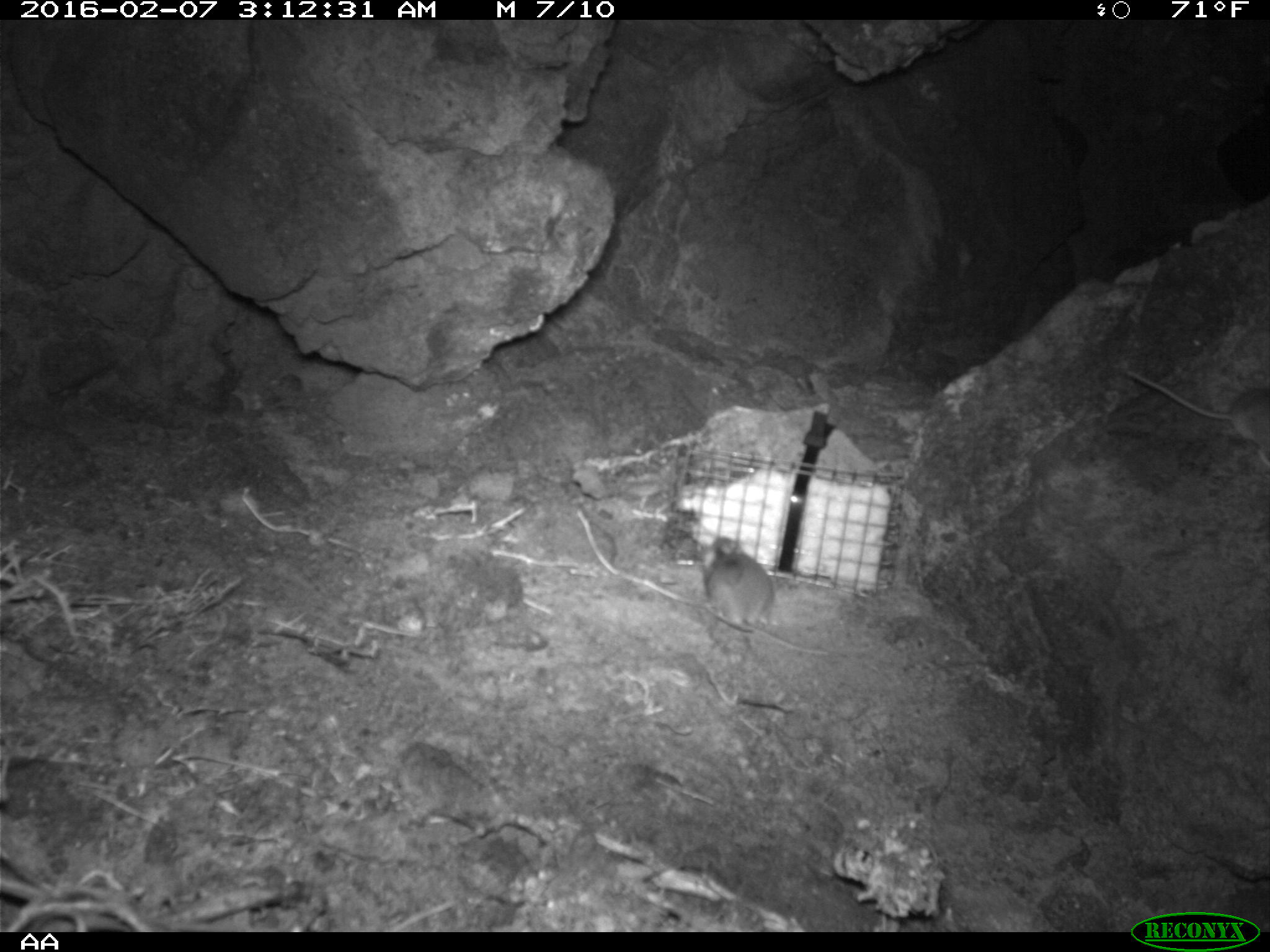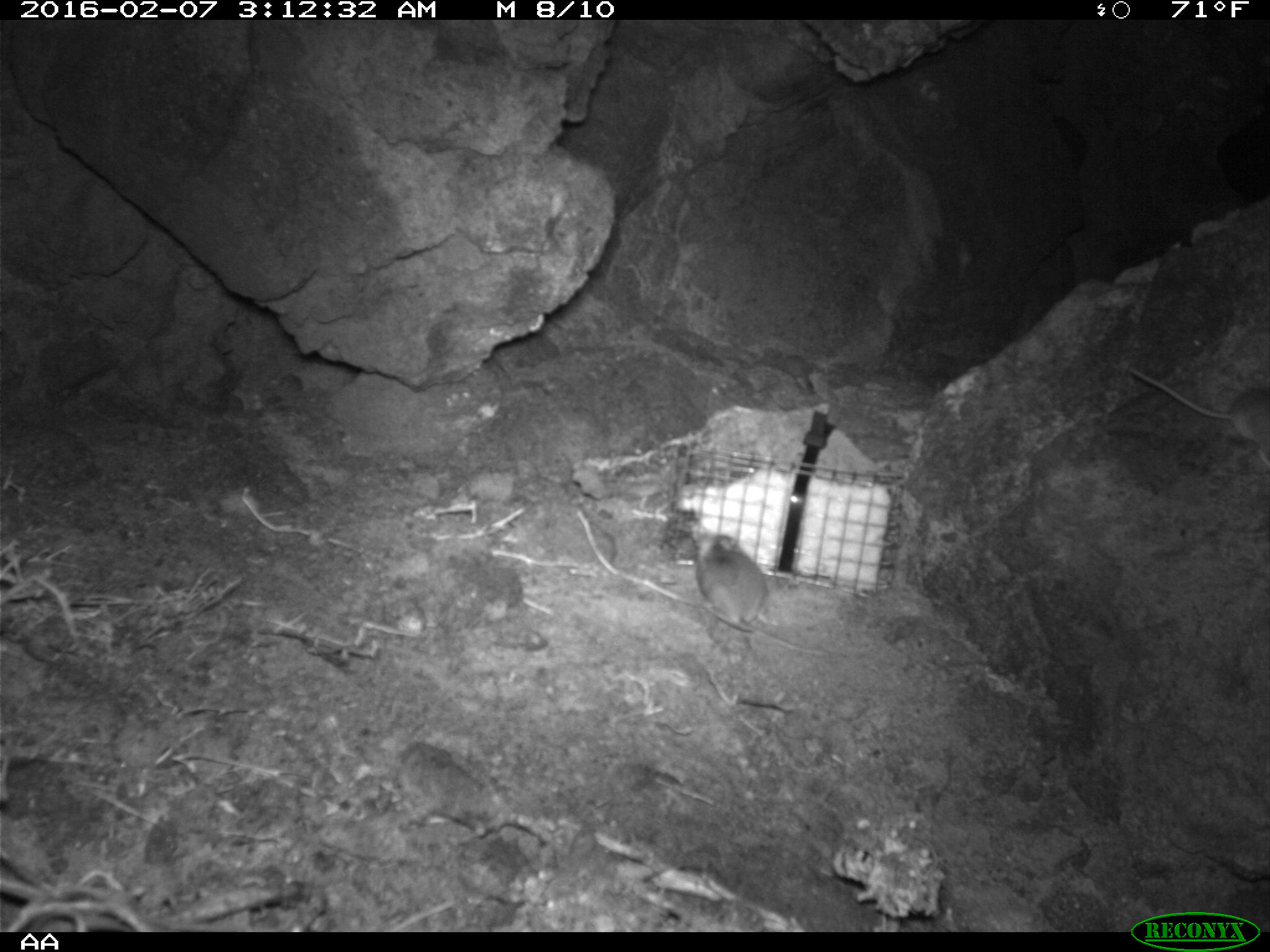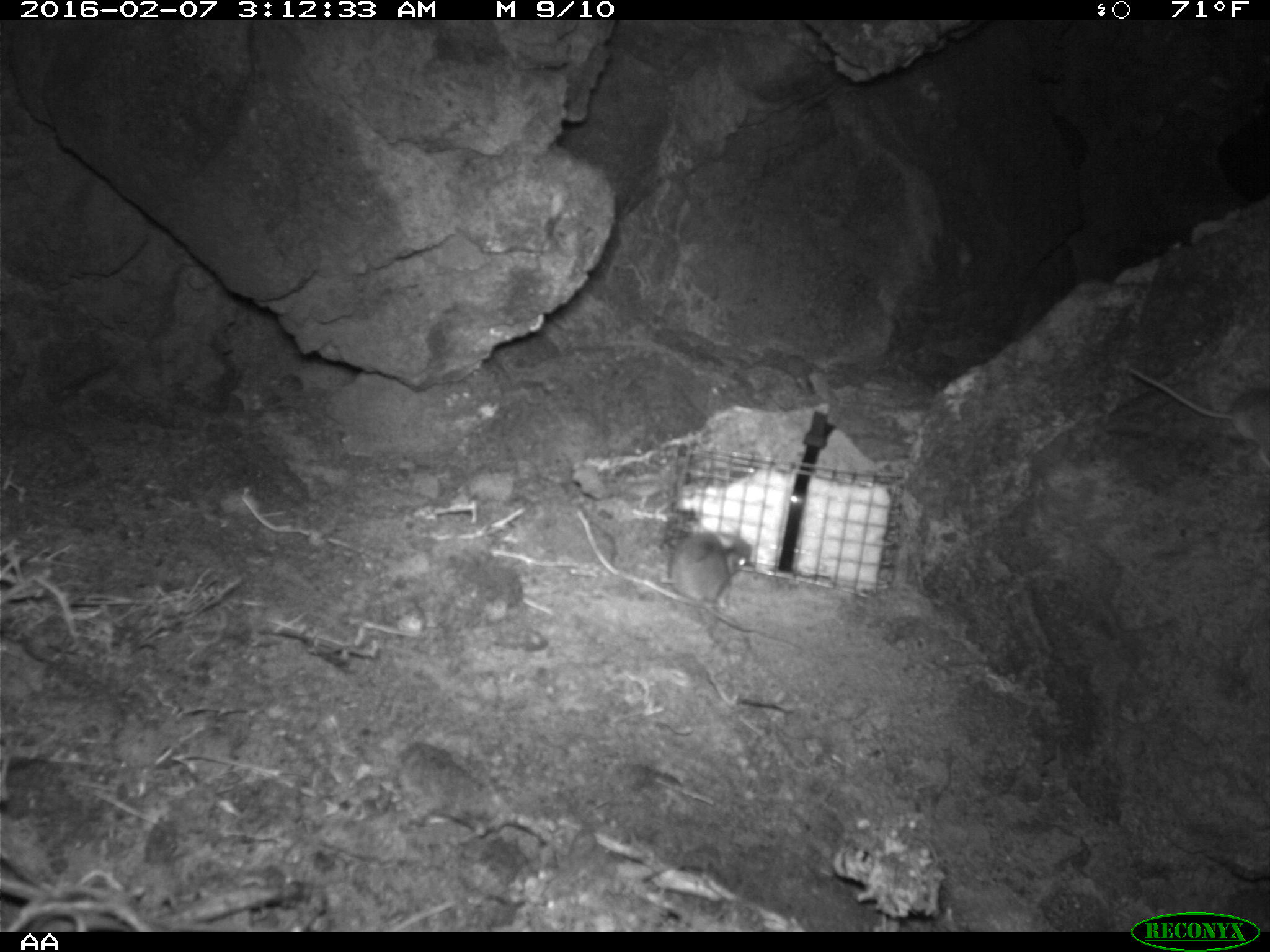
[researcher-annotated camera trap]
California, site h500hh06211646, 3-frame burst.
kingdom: Animalia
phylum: Chordata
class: Mammalia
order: Rodentia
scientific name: Rodentia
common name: rodent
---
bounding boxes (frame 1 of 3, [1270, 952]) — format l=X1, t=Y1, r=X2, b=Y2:
rodent: l=1122, t=371, r=1269, b=465; l=707, t=534, r=774, b=656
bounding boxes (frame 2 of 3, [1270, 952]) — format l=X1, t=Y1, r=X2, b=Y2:
rodent: l=1126, t=355, r=1269, b=462; l=680, t=531, r=768, b=630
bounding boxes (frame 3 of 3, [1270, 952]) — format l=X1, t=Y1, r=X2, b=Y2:
rodent: l=668, t=529, r=801, b=647; l=1129, t=367, r=1269, b=465